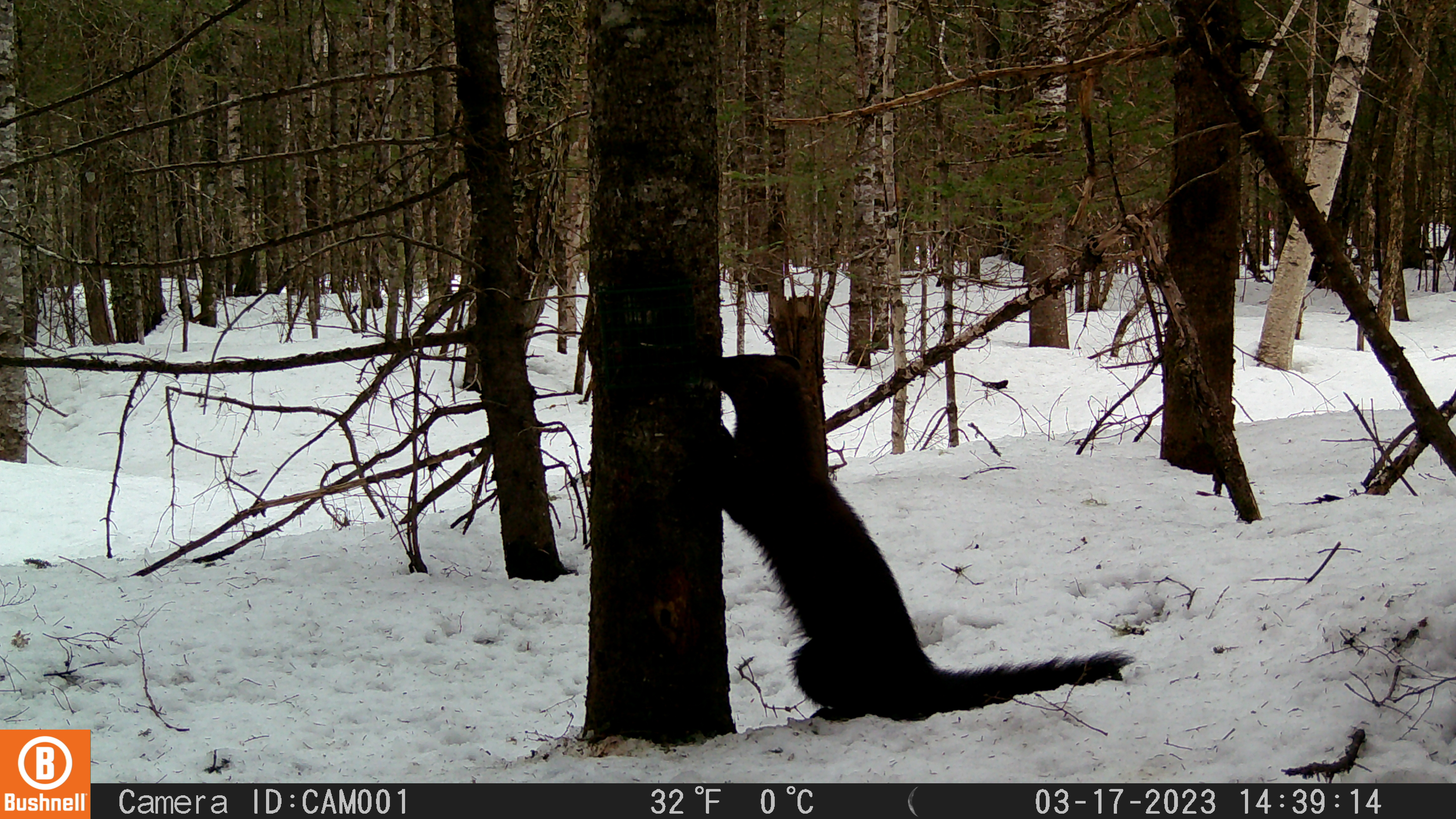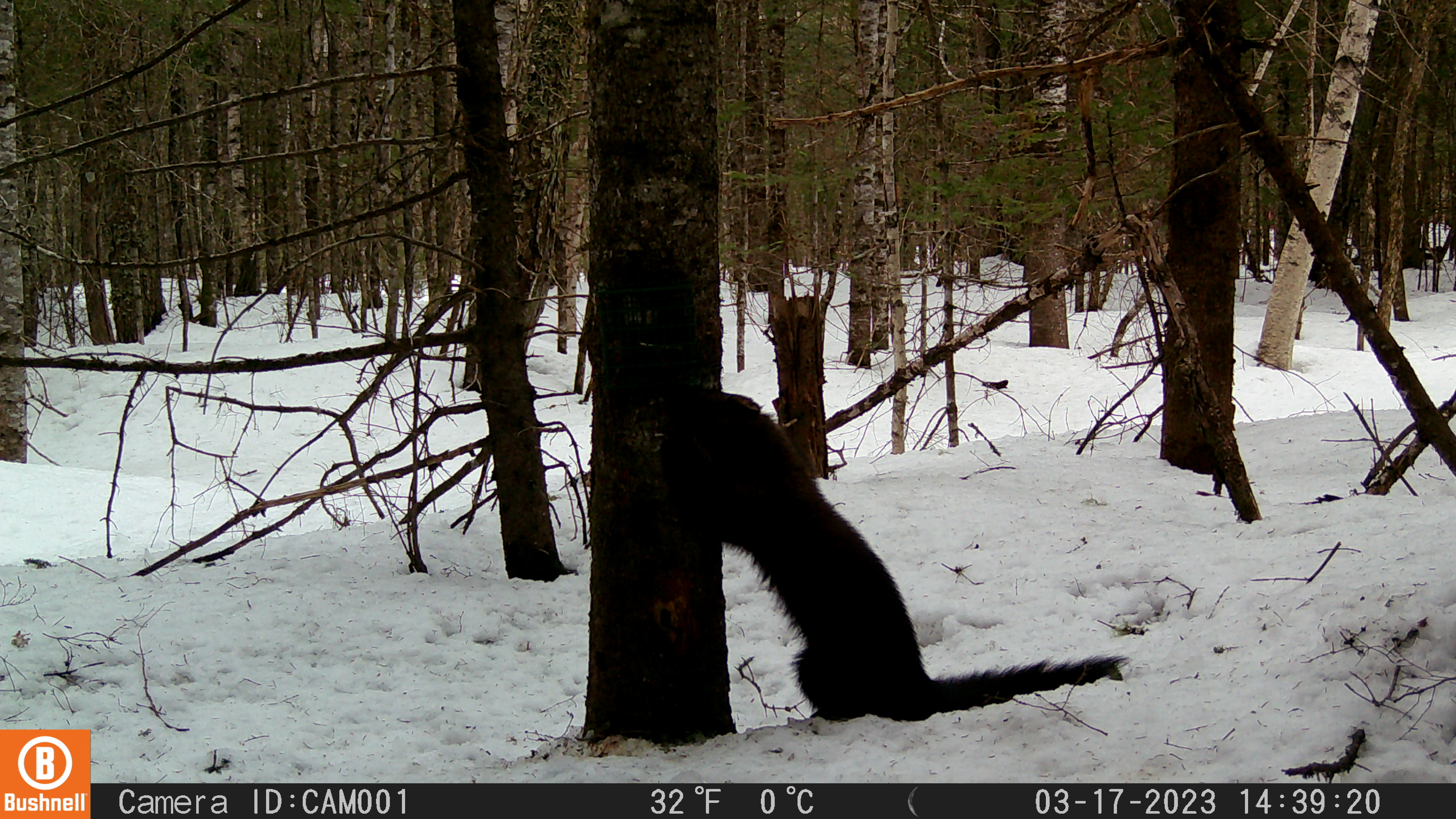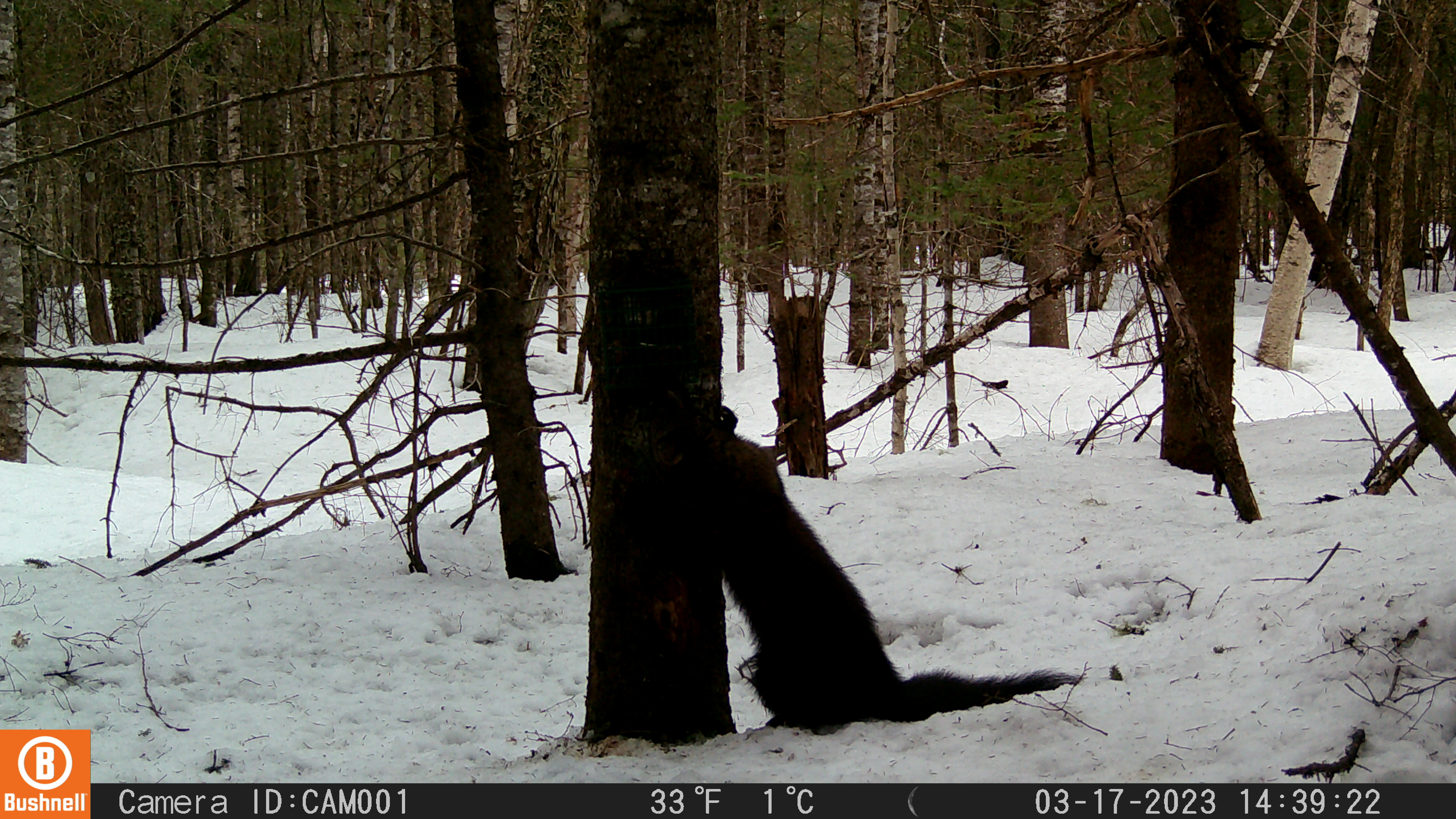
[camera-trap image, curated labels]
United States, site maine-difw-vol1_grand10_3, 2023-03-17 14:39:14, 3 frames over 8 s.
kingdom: Animalia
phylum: Chordata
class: Mammalia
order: Carnivora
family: Mustelidae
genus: Pekania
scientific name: Pekania pennanti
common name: fisher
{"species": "fisher (Pekania pennanti)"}